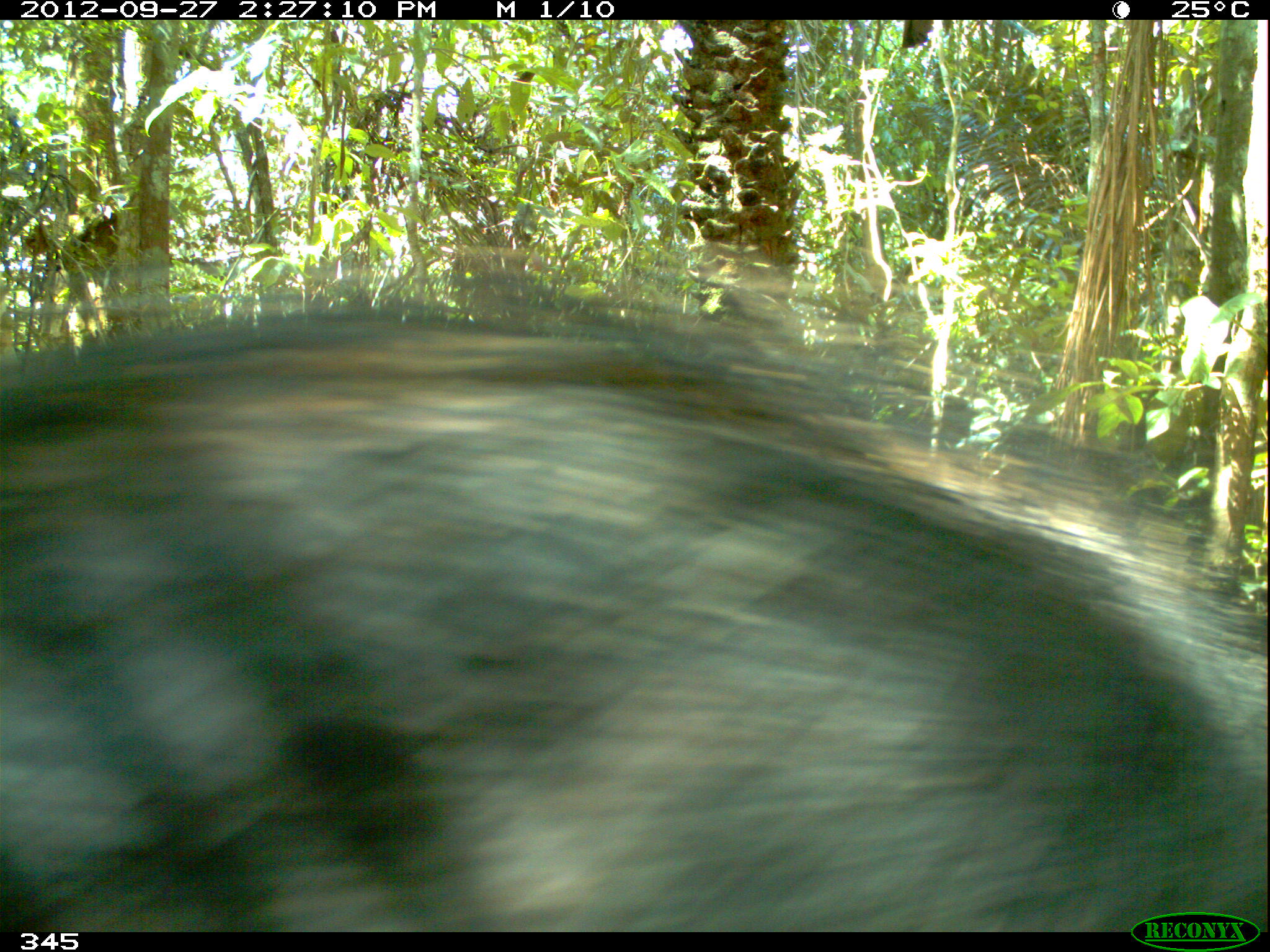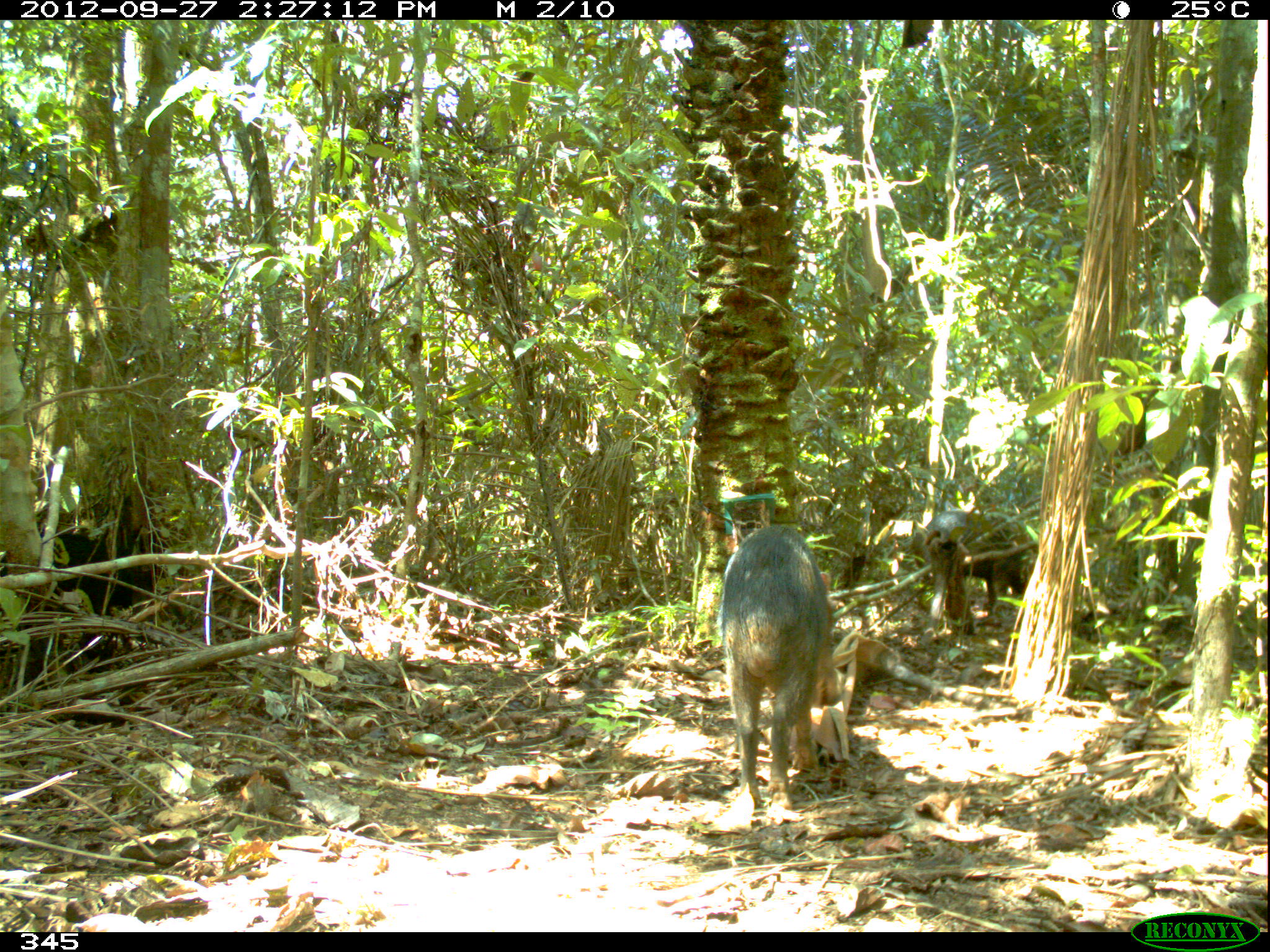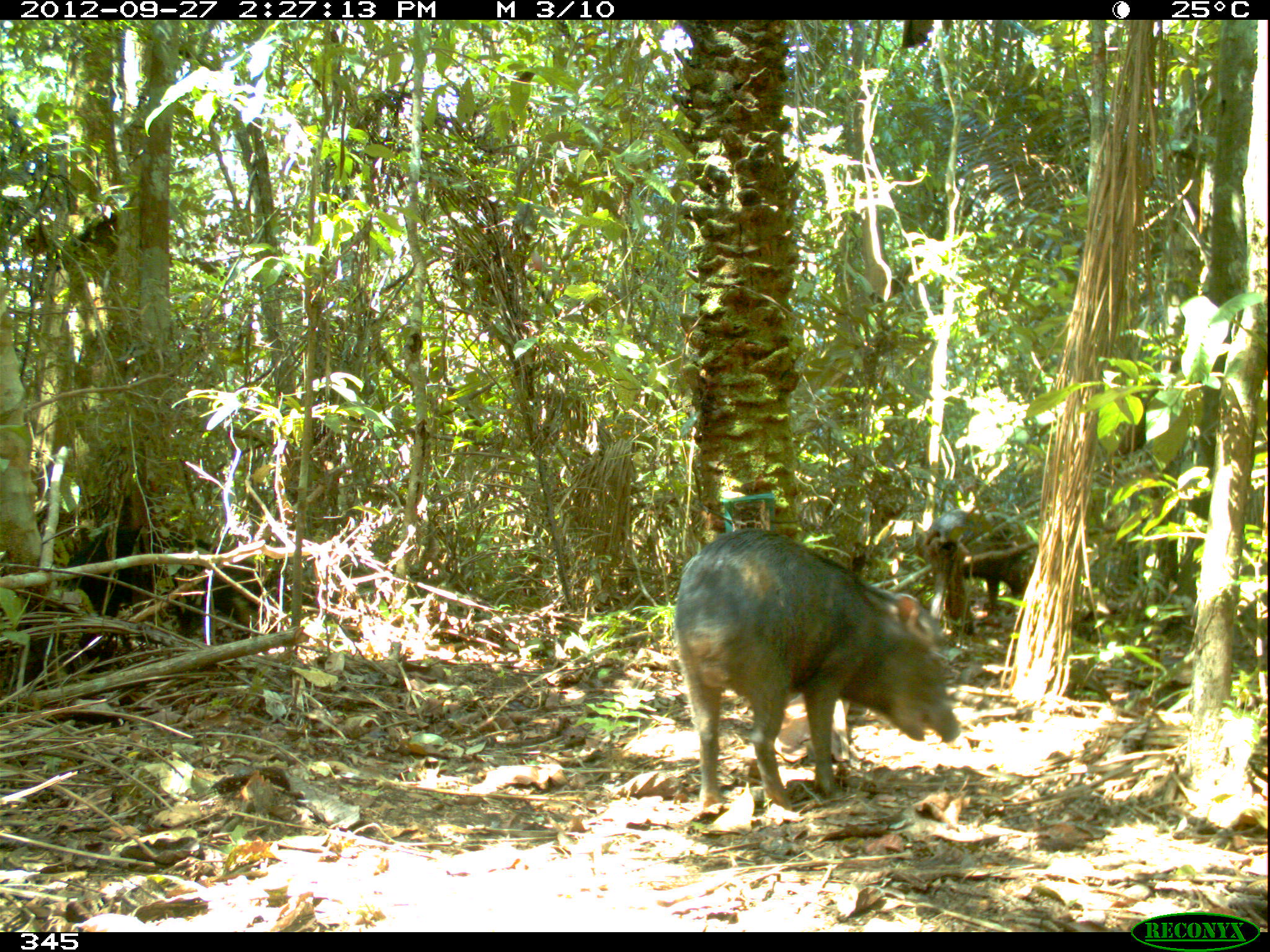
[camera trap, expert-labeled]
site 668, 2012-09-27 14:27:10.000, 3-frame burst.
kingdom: Animalia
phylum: Chordata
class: Mammalia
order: Artiodactyla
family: Tayassuidae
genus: Tayassu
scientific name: Tayassu pecari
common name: white-lipped peccary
Tayassu pecari (white-lipped peccary).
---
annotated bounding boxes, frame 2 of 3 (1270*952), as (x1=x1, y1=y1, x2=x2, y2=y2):
tayassu pecari: (x1=717, y1=526, x2=843, y2=810); (x1=0, y1=534, x2=136, y2=684); (x1=924, y1=510, x2=1036, y2=614)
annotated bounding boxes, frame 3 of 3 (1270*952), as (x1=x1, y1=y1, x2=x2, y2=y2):
tayassu pecari: (x1=676, y1=528, x2=959, y2=817); (x1=62, y1=528, x2=259, y2=662); (x1=927, y1=509, x2=1033, y2=611)